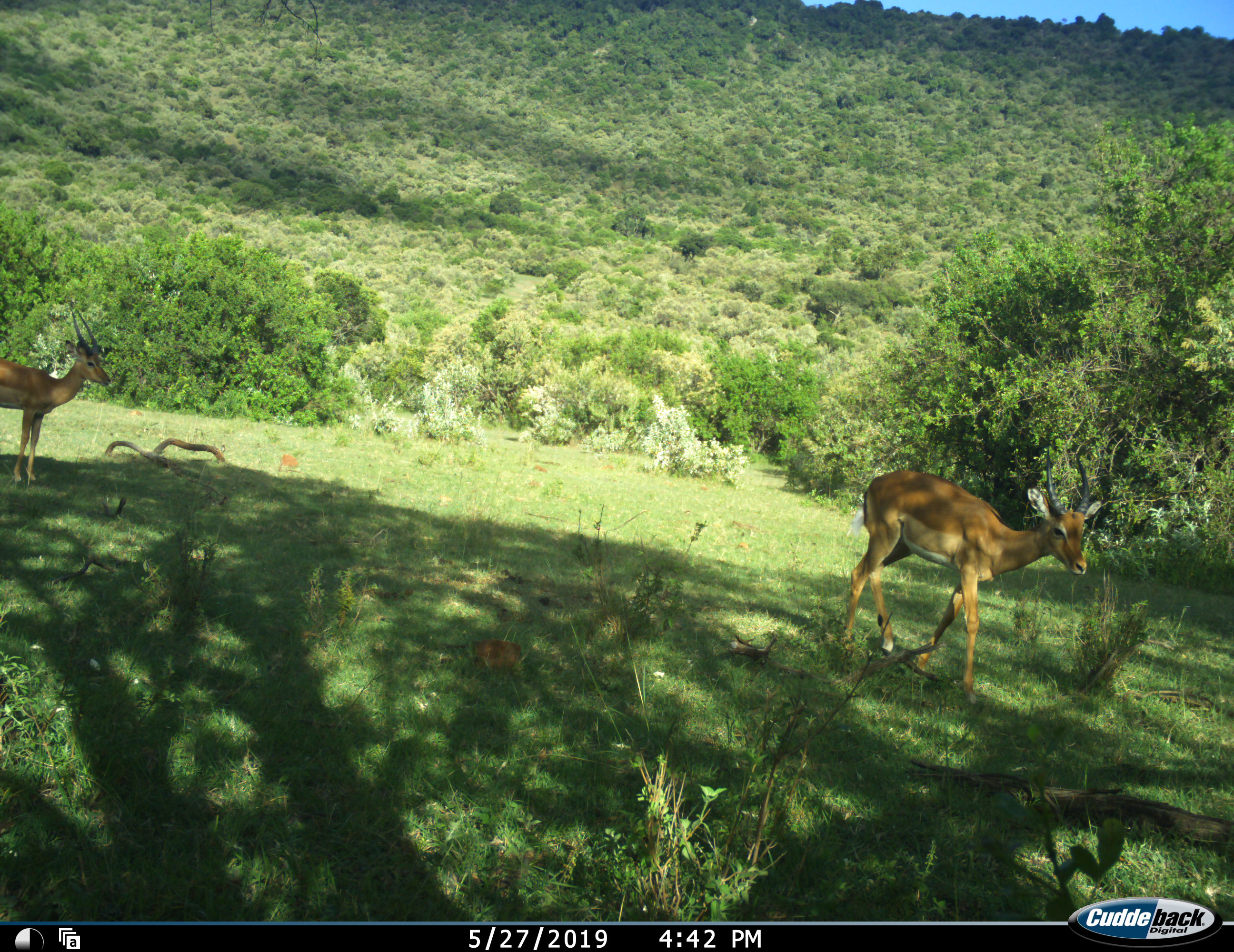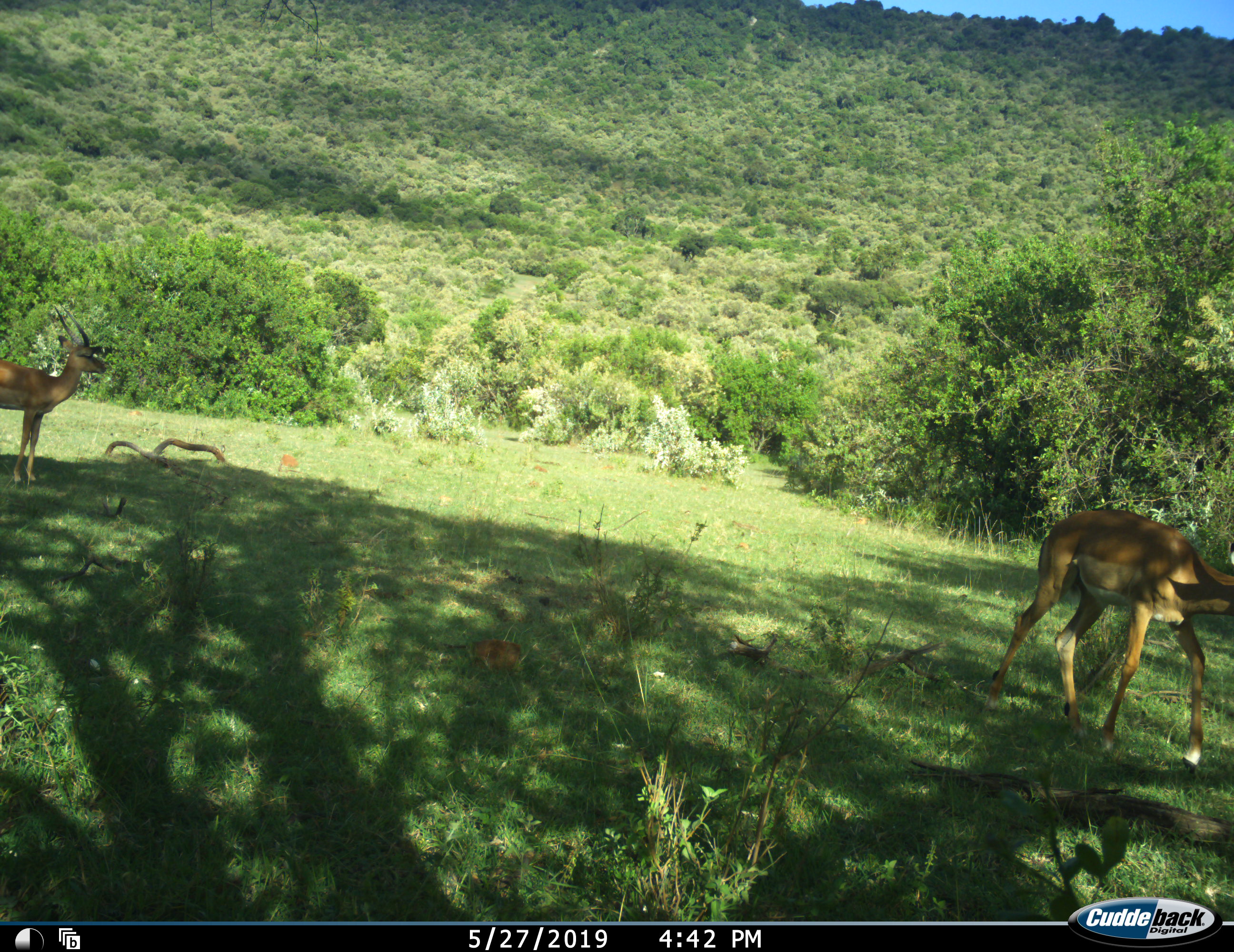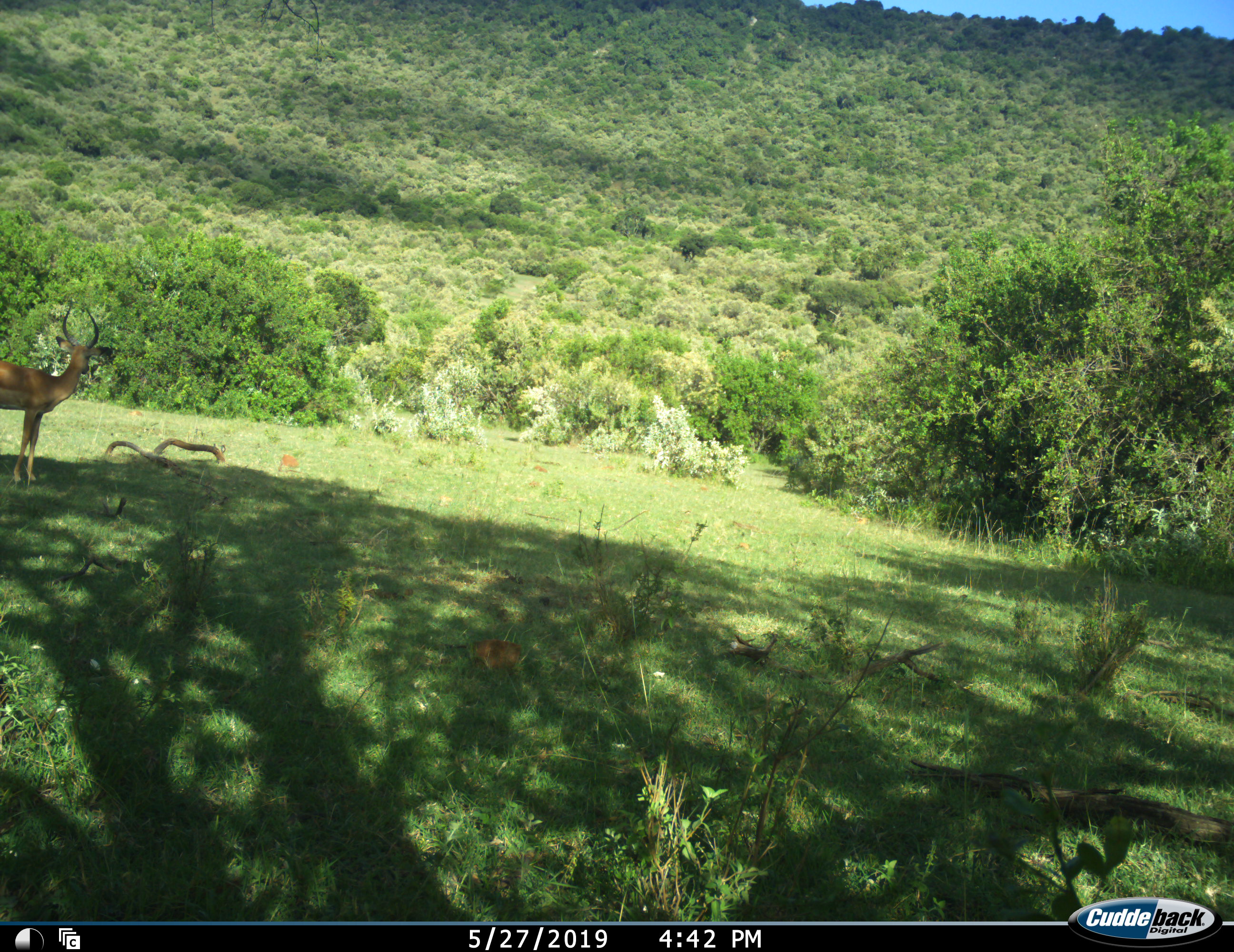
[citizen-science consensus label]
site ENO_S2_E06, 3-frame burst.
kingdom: Animalia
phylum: Chordata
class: Mammalia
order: Artiodactyla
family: Bovidae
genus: Aepyceros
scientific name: Aepyceros melampus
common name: impala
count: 2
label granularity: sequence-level